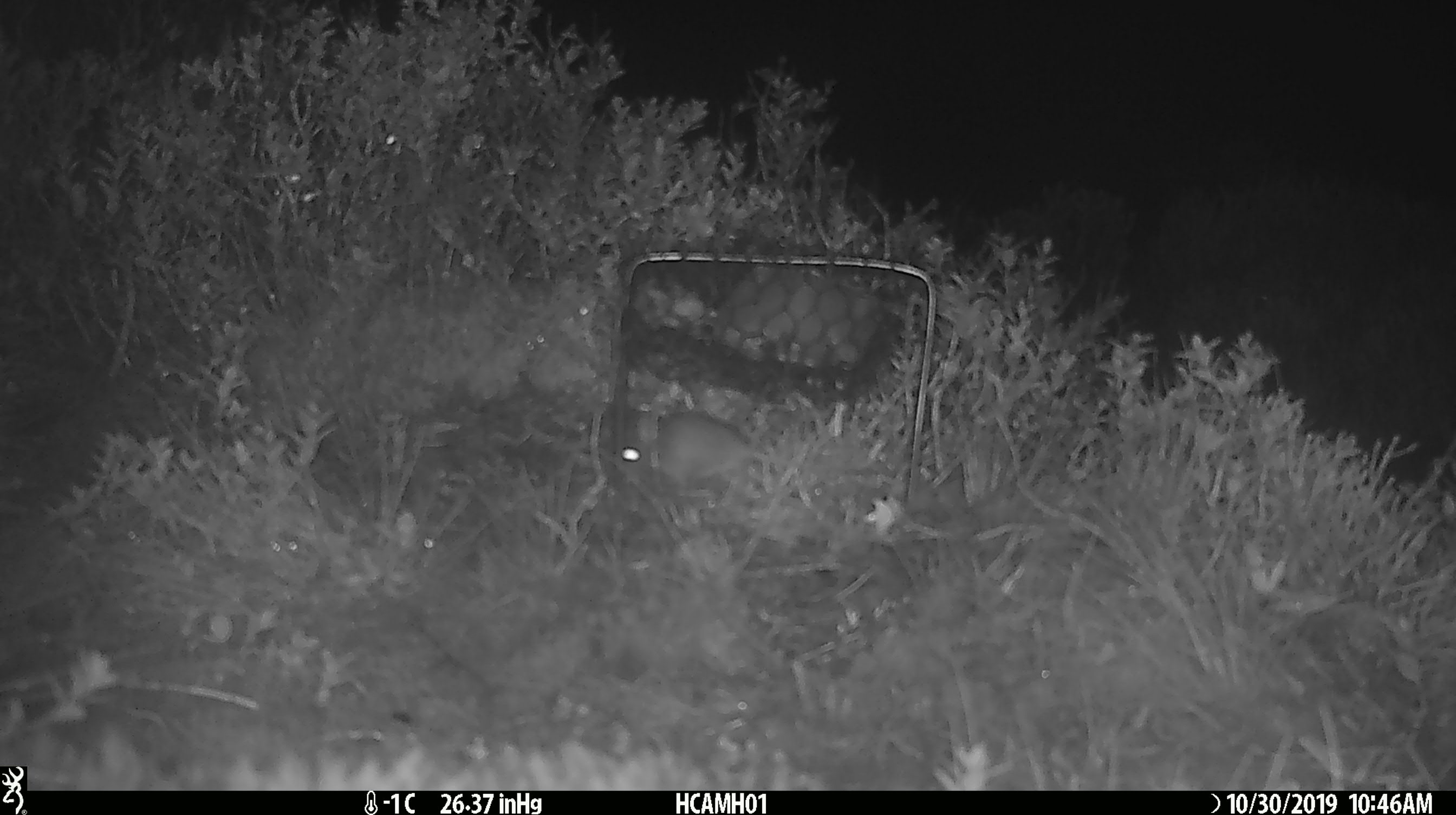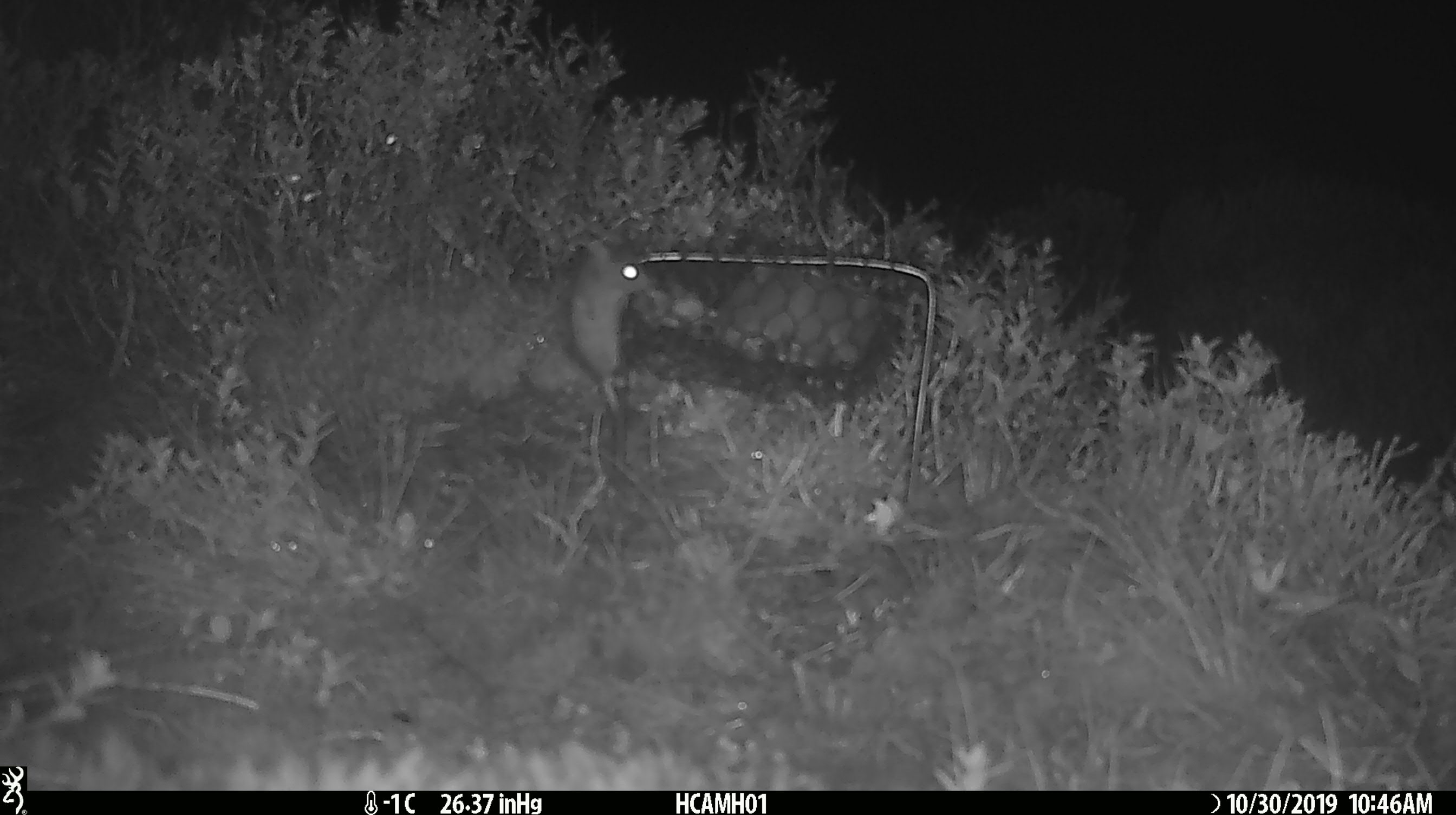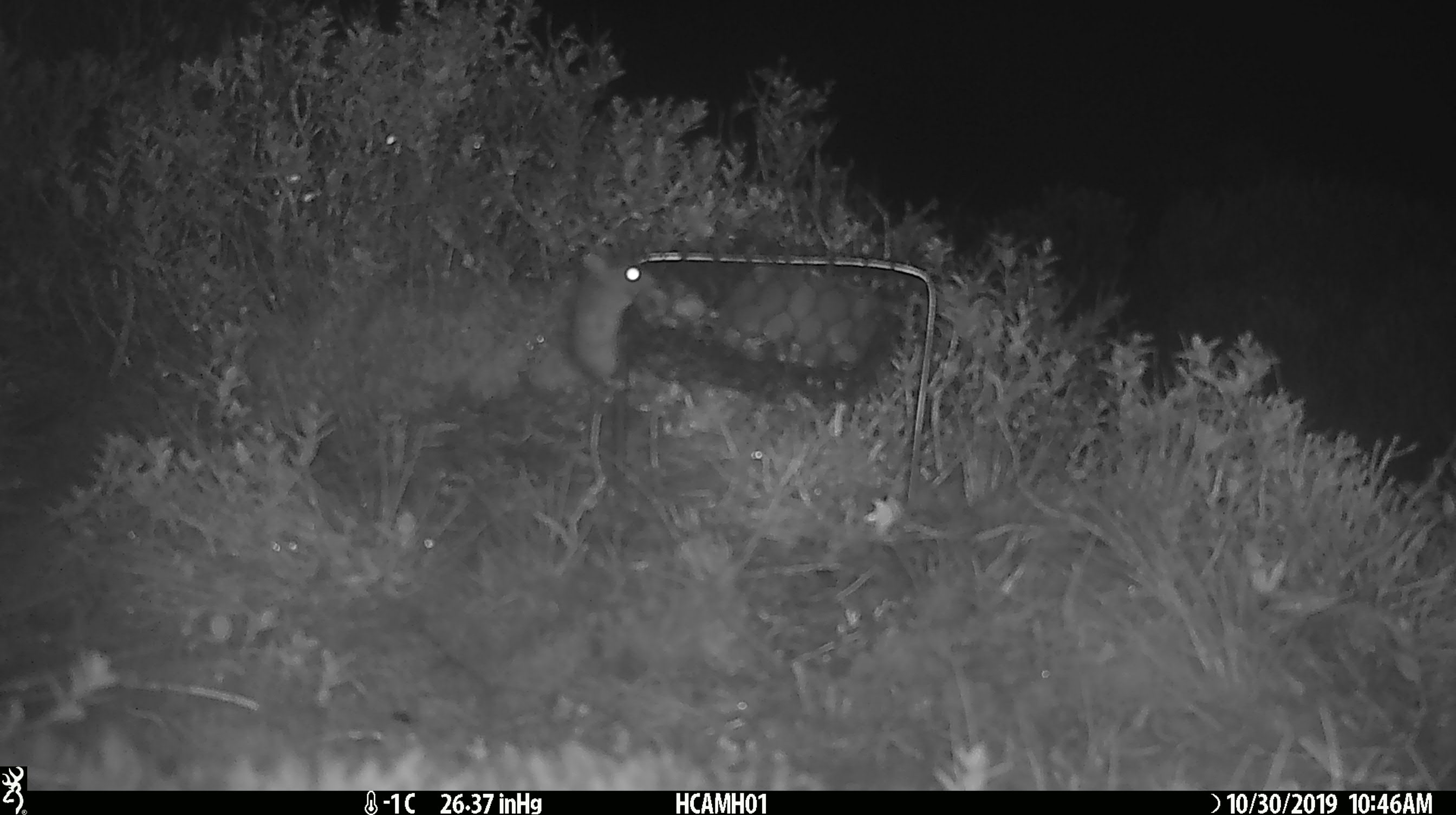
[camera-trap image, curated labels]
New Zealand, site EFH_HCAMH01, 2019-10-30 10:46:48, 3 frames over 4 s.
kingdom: Animalia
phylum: Chordata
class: Mammalia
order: Rodentia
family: Muridae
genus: Mus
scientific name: Mus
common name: mouse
Mouse (Mus).